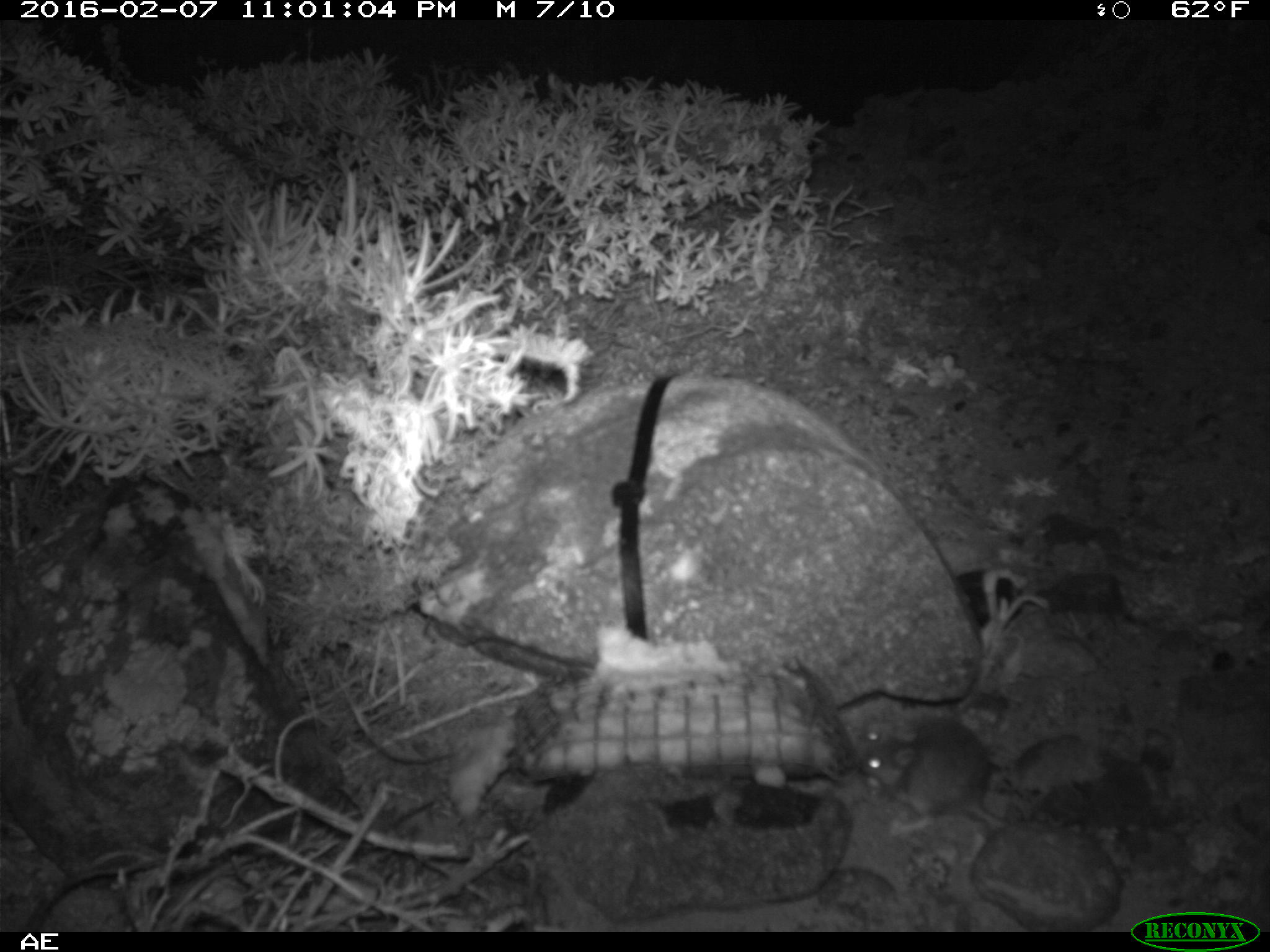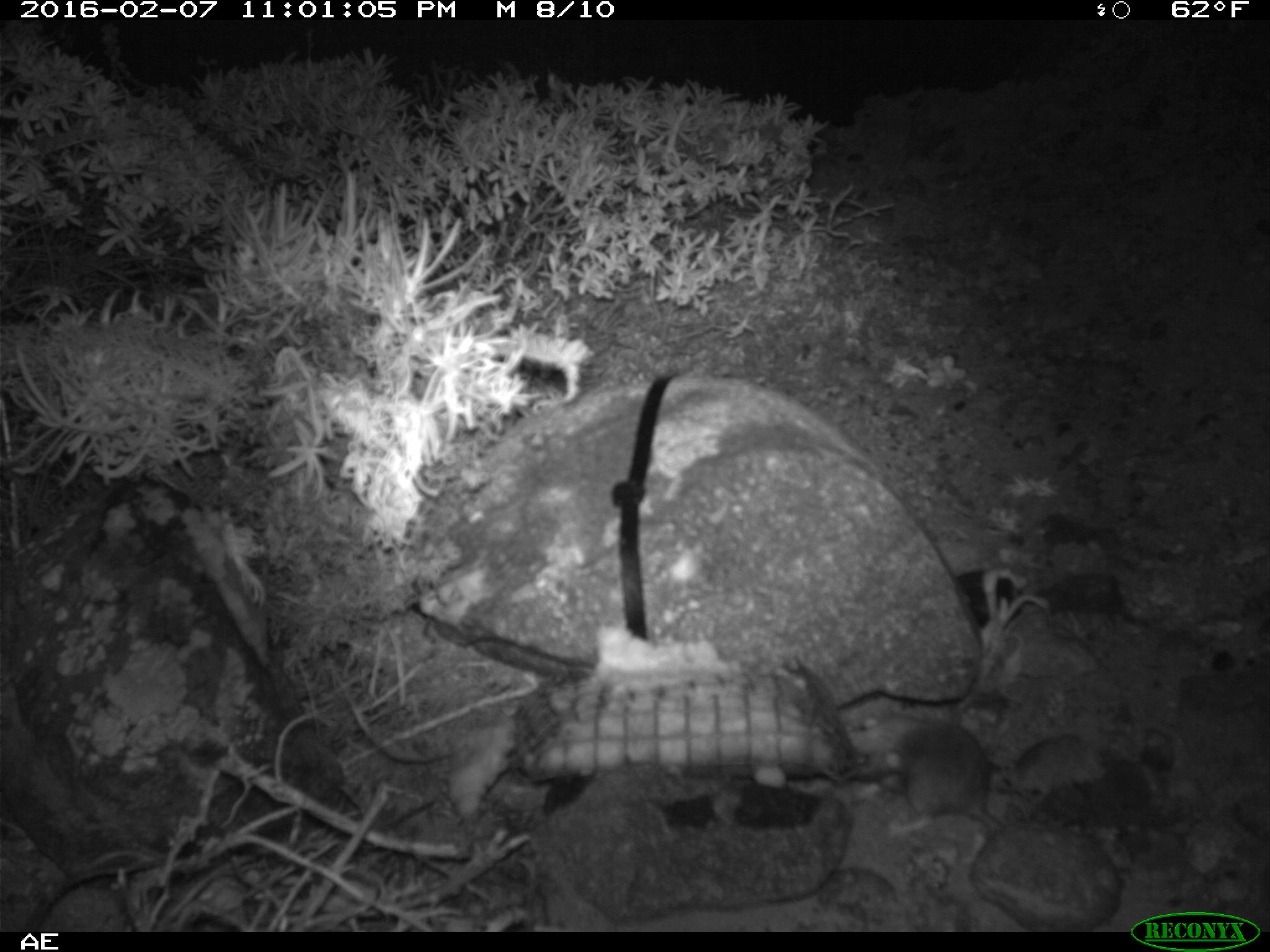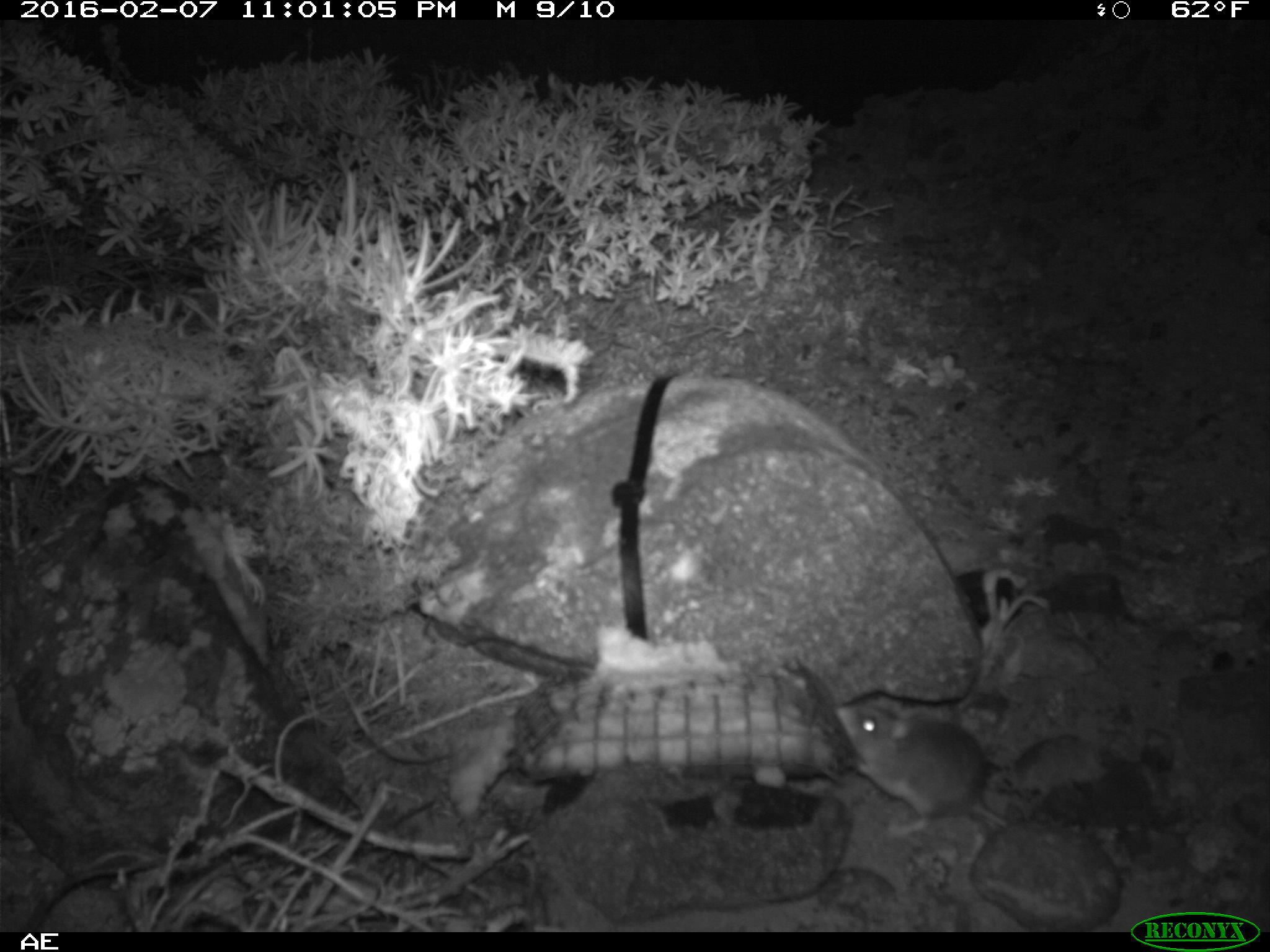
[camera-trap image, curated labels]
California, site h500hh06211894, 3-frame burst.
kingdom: Animalia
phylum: Chordata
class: Mammalia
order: Rodentia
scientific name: Rodentia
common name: rodent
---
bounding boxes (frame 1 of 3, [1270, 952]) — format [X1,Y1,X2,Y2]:
rodent: [853,712,1044,836]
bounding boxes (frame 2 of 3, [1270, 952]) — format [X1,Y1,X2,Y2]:
rodent: [885,719,1003,835]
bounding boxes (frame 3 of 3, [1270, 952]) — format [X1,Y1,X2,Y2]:
rodent: [832,703,1009,838]